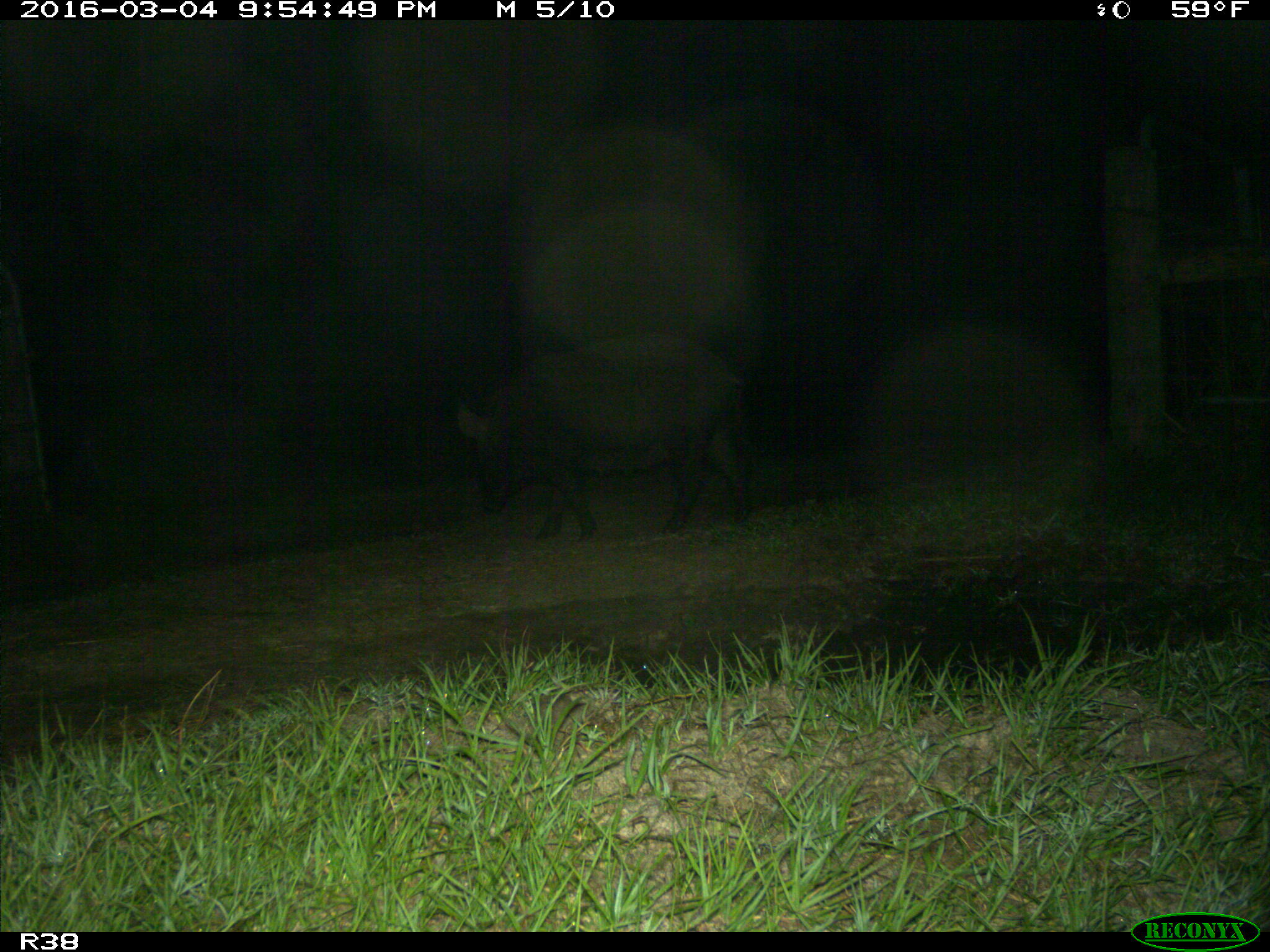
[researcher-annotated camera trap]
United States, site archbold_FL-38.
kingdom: Animalia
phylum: Chordata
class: Mammalia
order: Artiodactyla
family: Suidae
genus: Sus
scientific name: Sus scrofa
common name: wild boar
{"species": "Sus scrofa (wild boar)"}